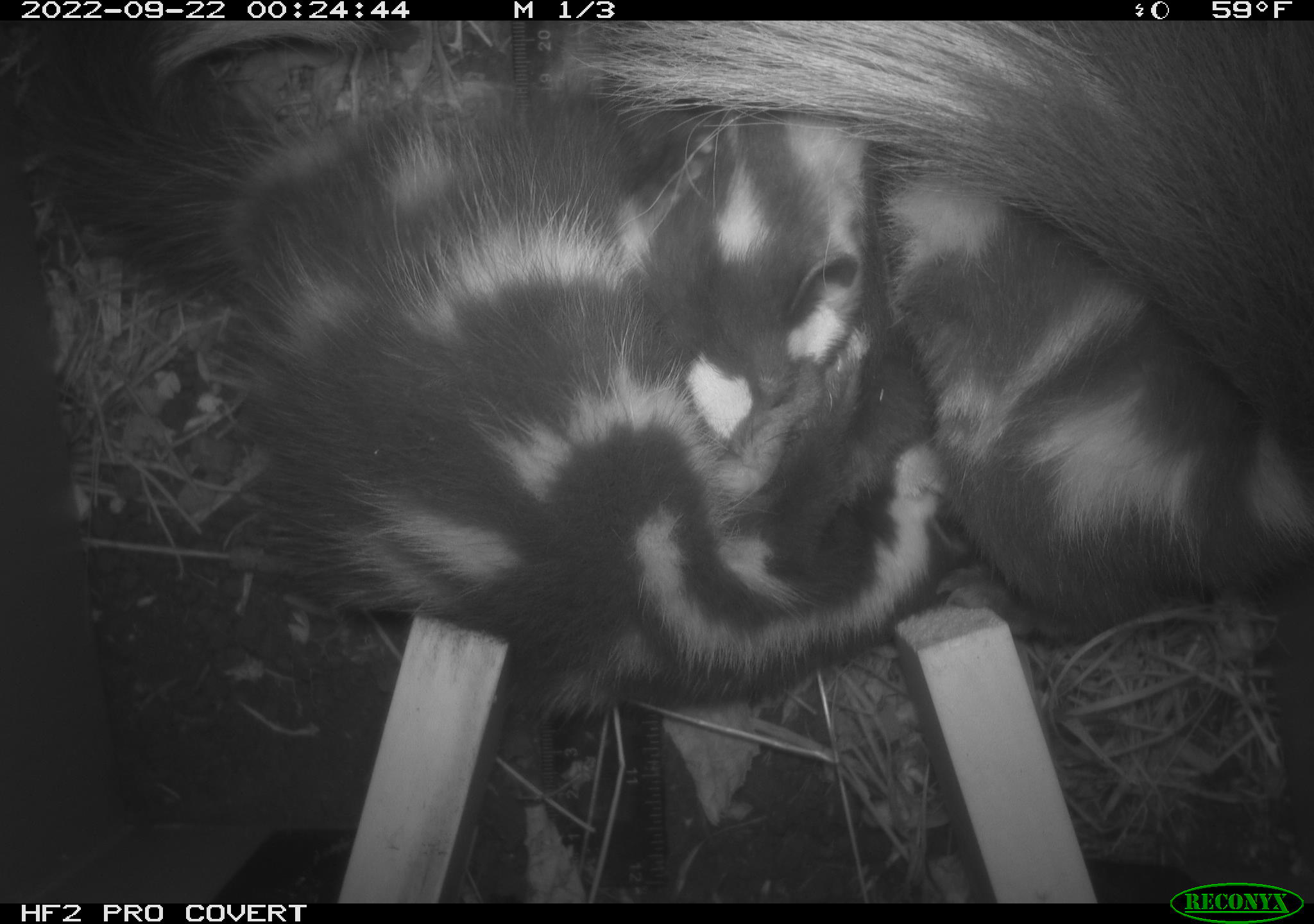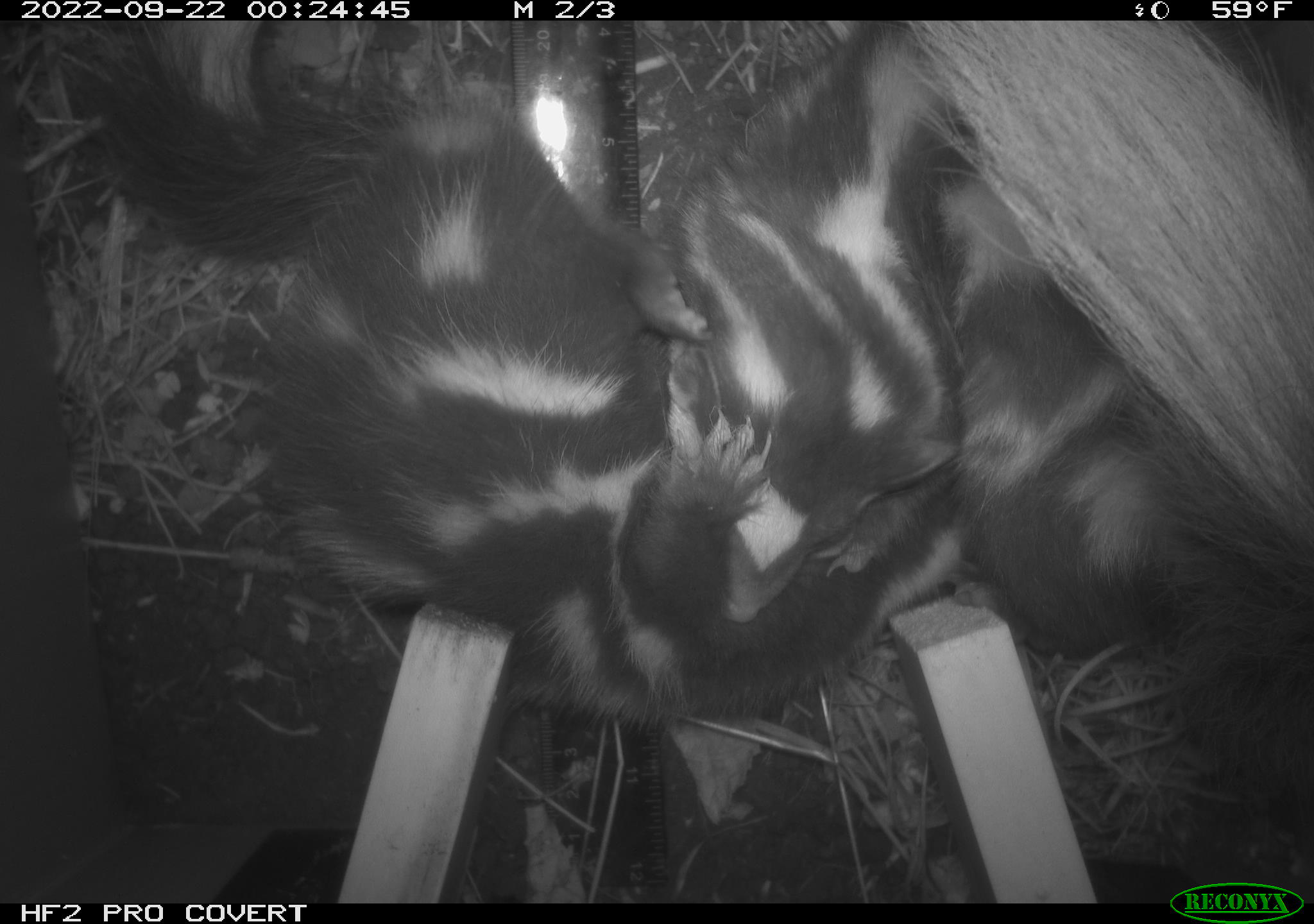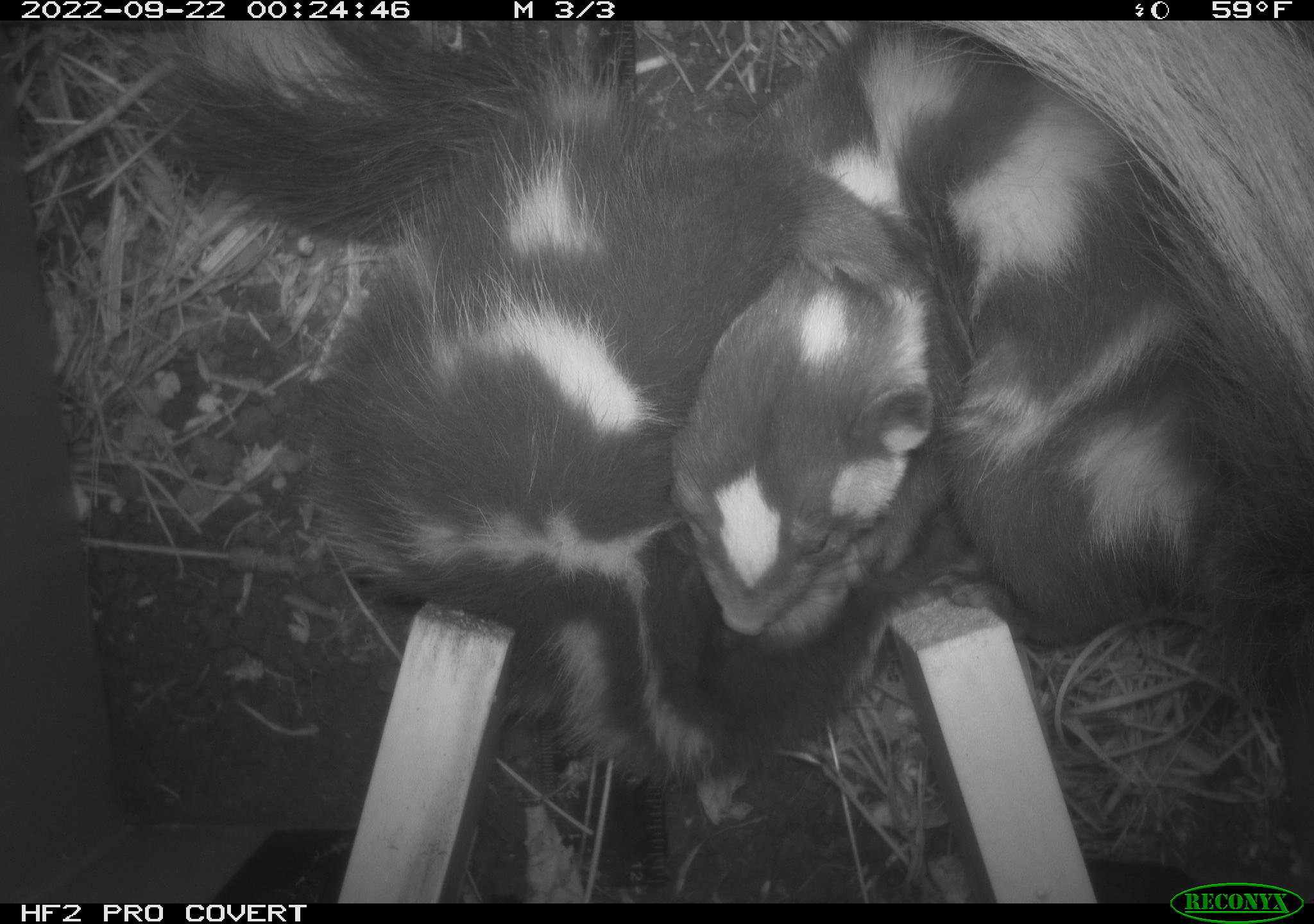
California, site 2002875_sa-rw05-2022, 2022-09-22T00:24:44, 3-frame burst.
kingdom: Animalia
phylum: Chordata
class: Mammalia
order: Carnivora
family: Mephitidae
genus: Spilogale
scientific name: Spilogale gracilis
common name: western spotted skunk